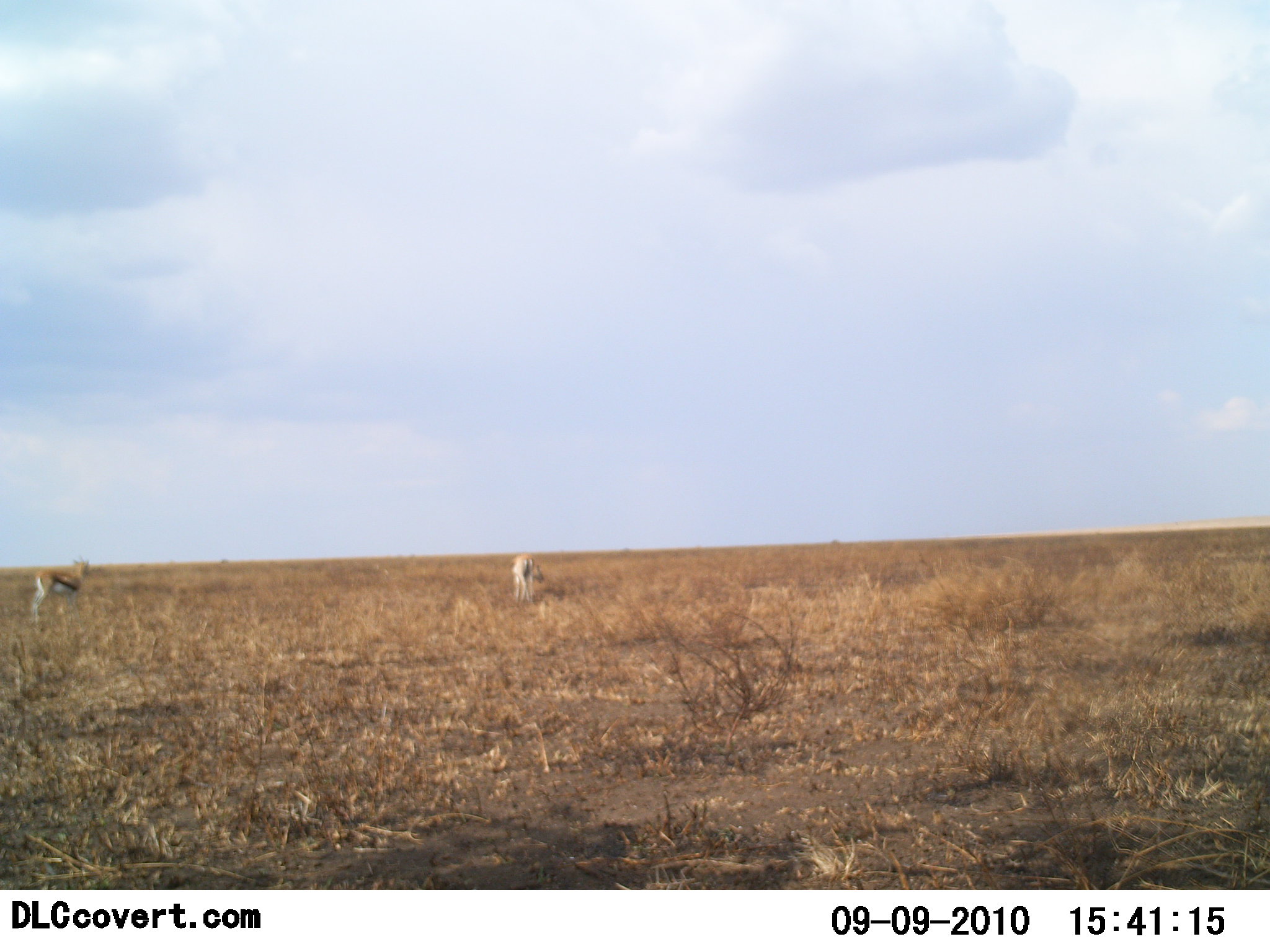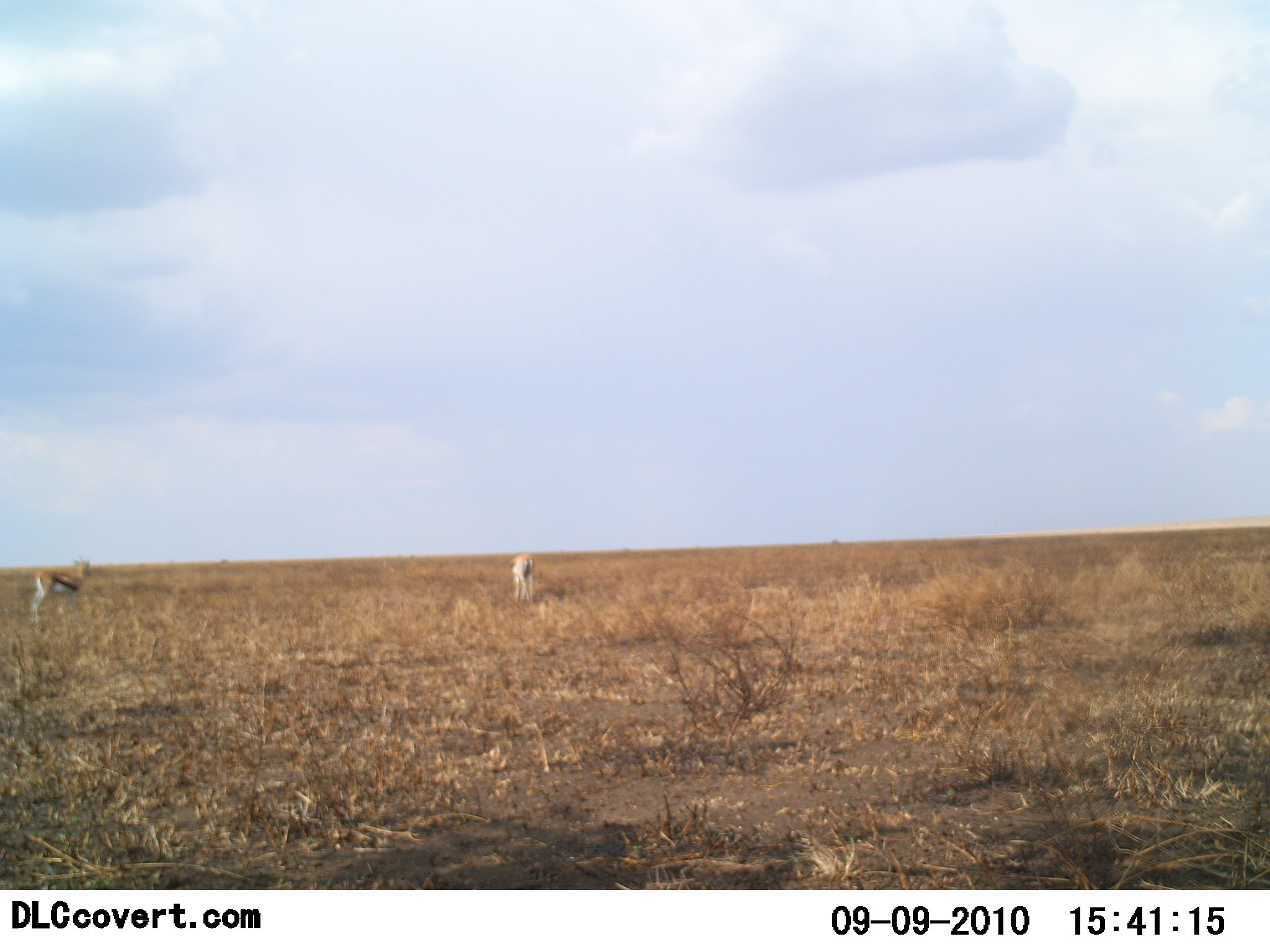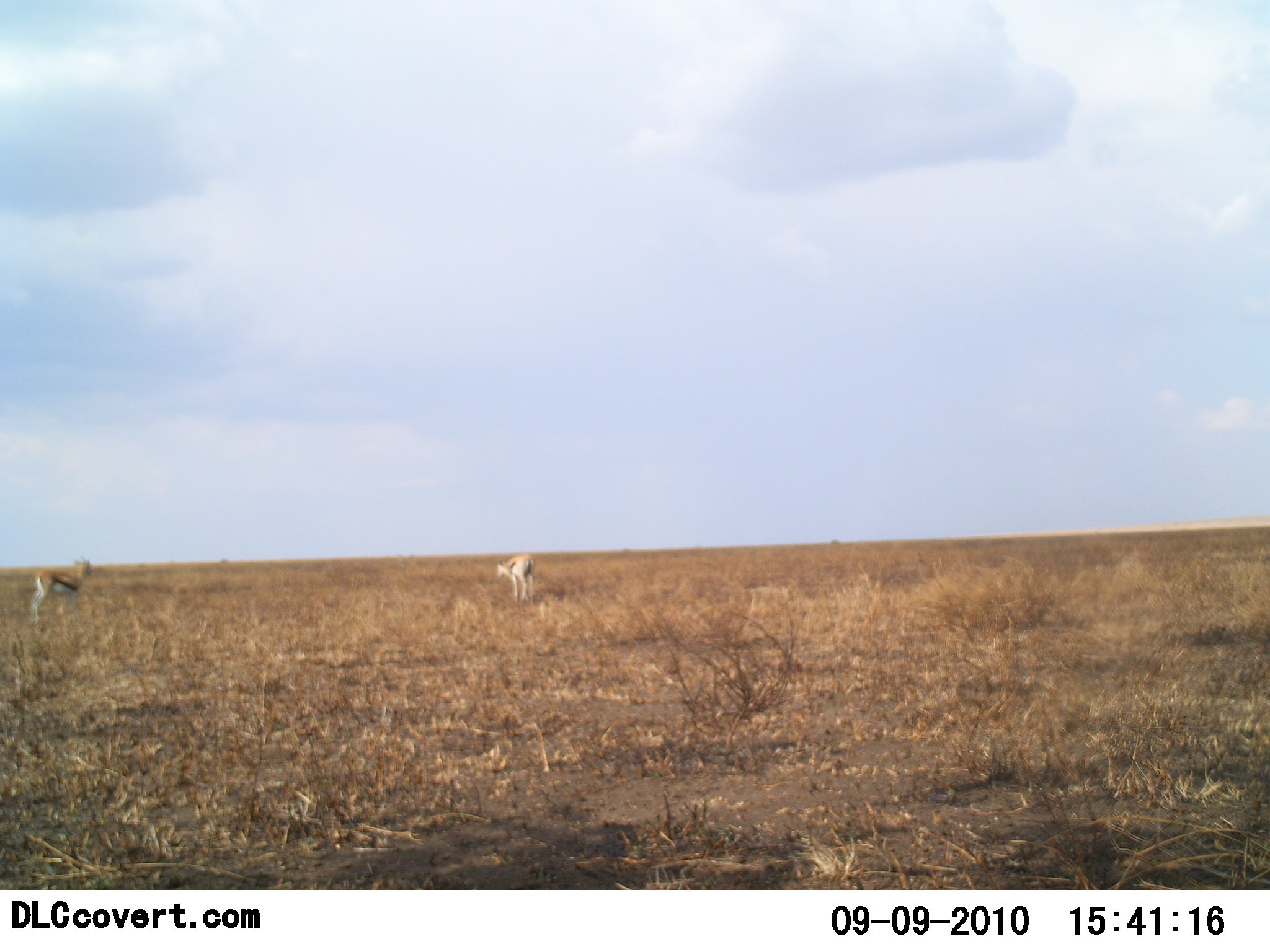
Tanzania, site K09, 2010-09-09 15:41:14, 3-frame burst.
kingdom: Animalia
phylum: Chordata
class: Mammalia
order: Artiodactyla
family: Bovidae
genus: Eudorcas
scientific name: Eudorcas thomsonii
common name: thomson's gazelle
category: gazellethomsons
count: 2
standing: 69%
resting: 0%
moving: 12%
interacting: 0%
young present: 0%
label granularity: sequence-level